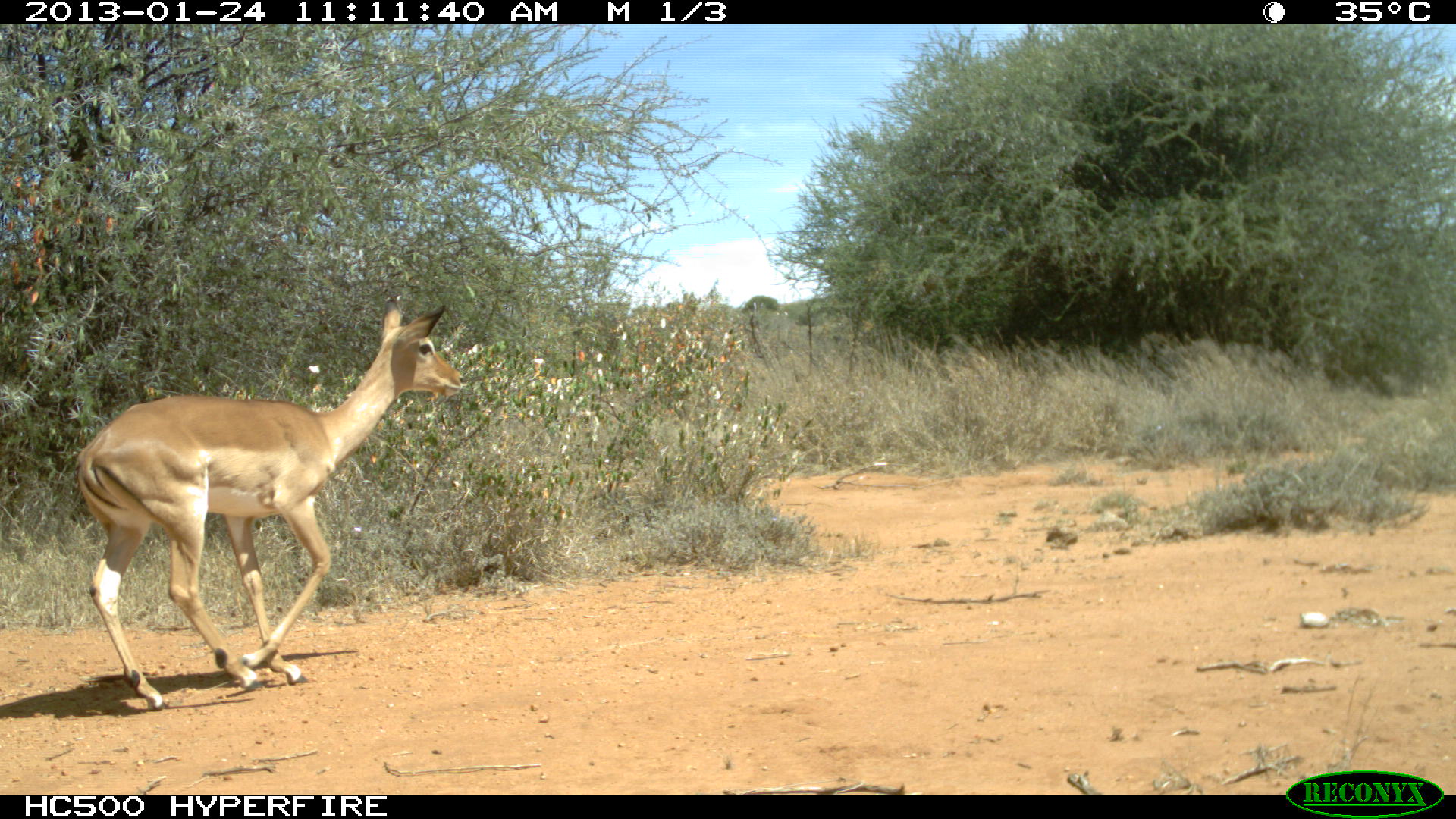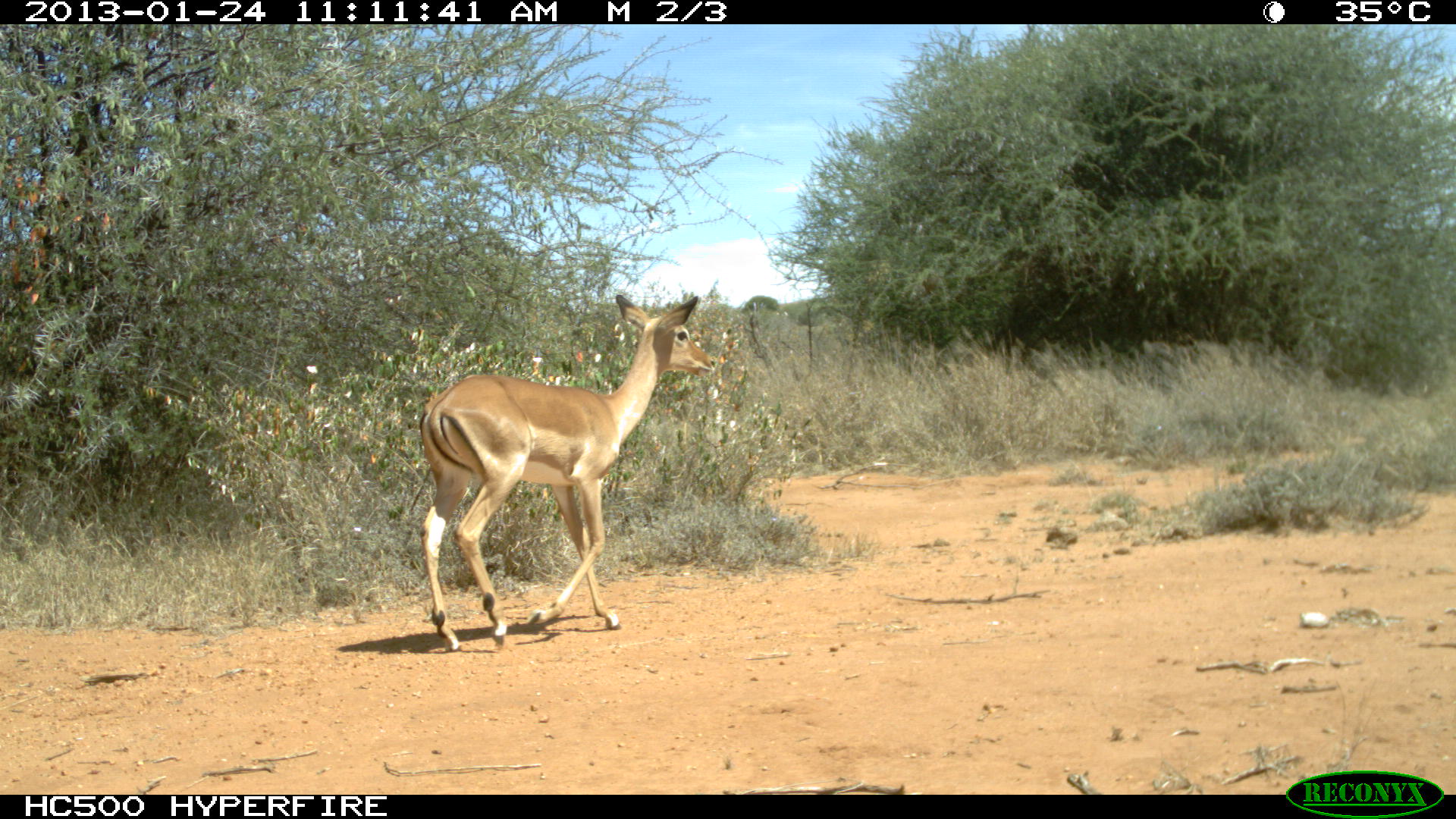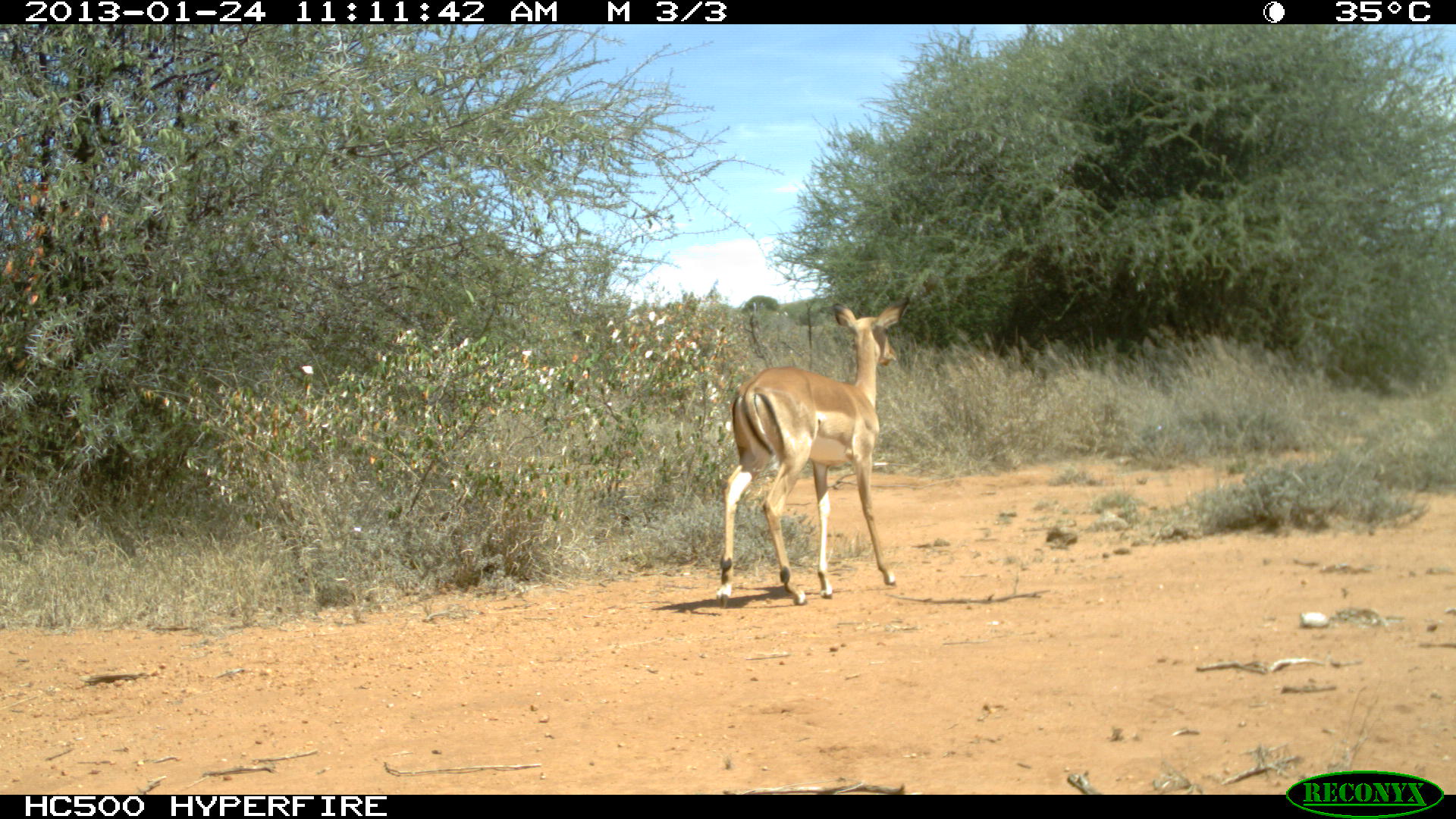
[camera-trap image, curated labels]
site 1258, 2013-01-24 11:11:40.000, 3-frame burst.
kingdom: Animalia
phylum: Chordata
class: Mammalia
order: Artiodactyla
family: Bovidae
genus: Aepyceros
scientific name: Aepyceros melampus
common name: impala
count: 2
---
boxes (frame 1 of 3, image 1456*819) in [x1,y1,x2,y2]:
aepyceros melampus: [74,291,467,713]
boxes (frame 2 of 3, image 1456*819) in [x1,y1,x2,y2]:
aepyceros melampus: [418,289,718,644]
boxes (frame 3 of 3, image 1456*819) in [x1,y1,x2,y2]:
aepyceros melampus: [715,297,908,607]